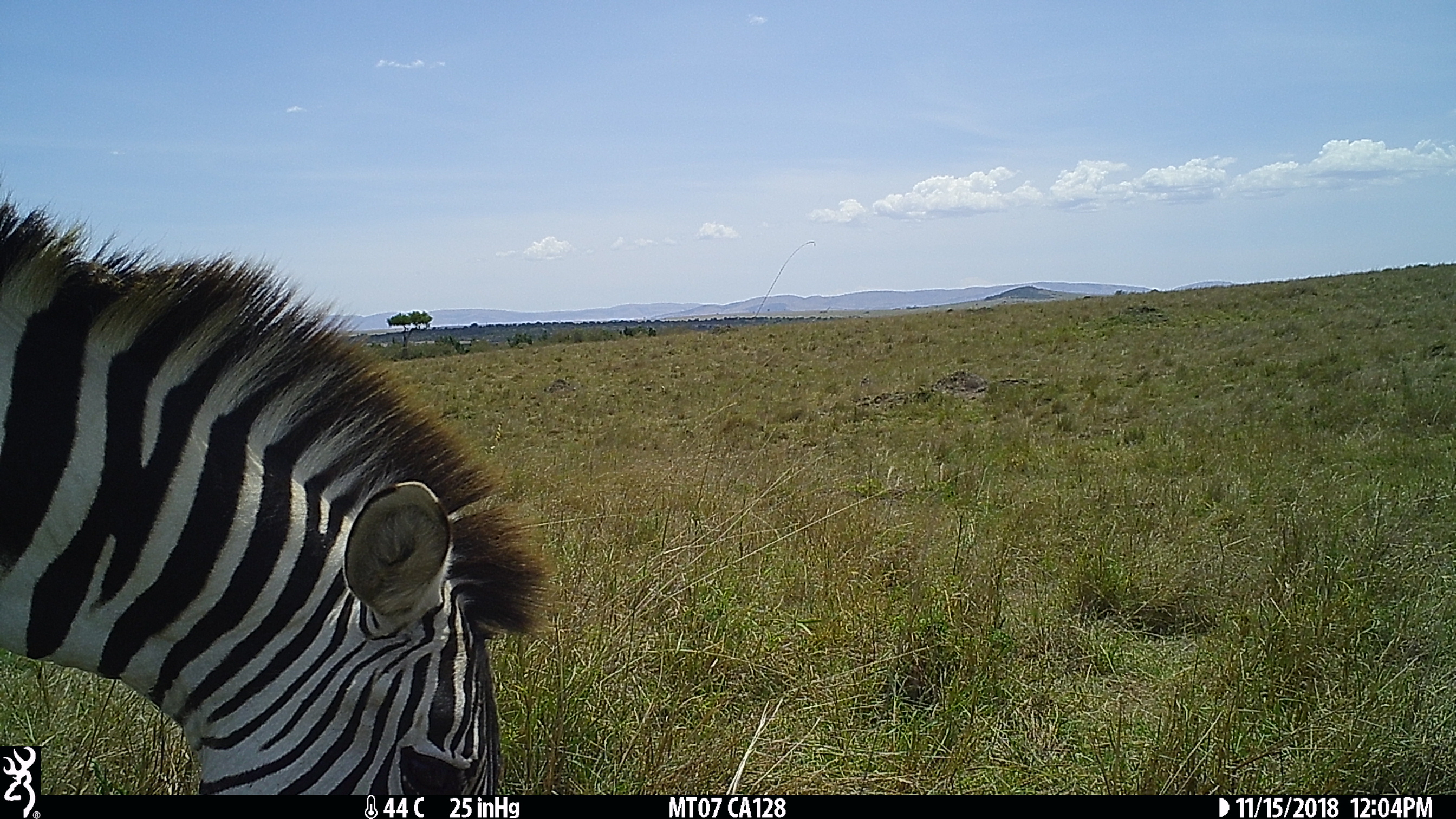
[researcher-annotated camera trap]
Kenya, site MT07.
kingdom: Animalia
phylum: Chordata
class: Mammalia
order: Perissodactyla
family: Equidae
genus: Equus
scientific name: Equus quagga burchellii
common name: burchell's zebra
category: zebra